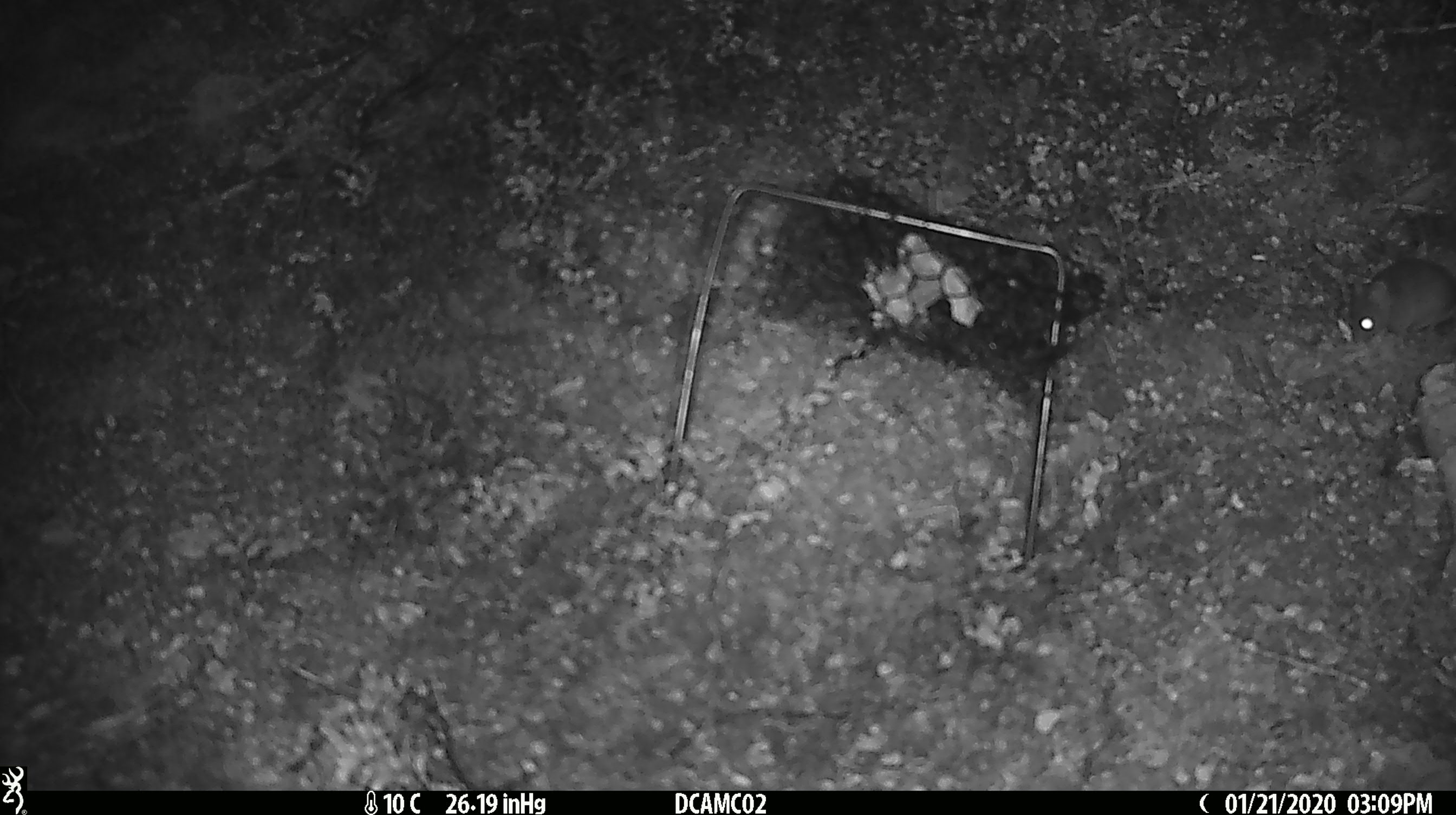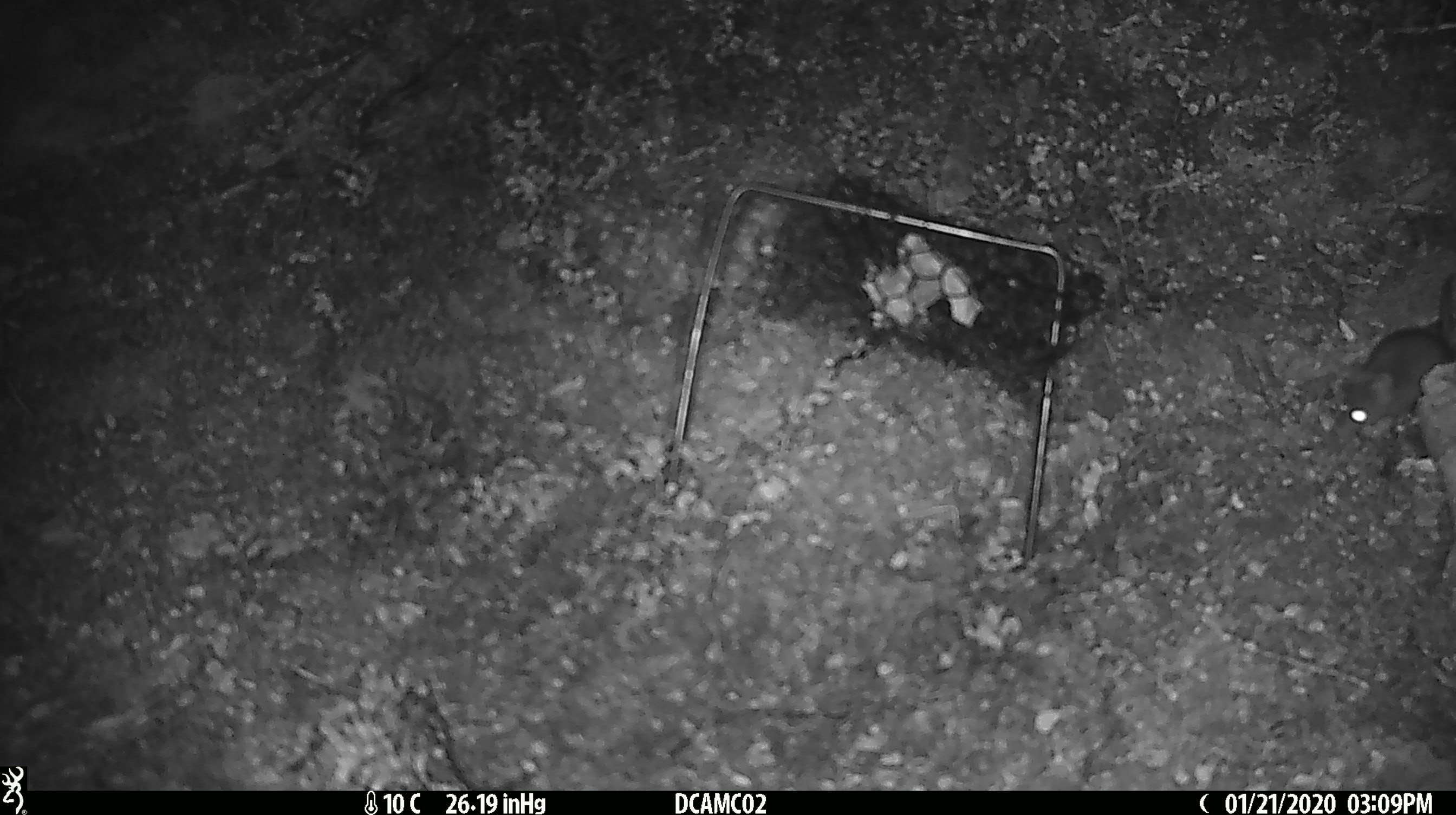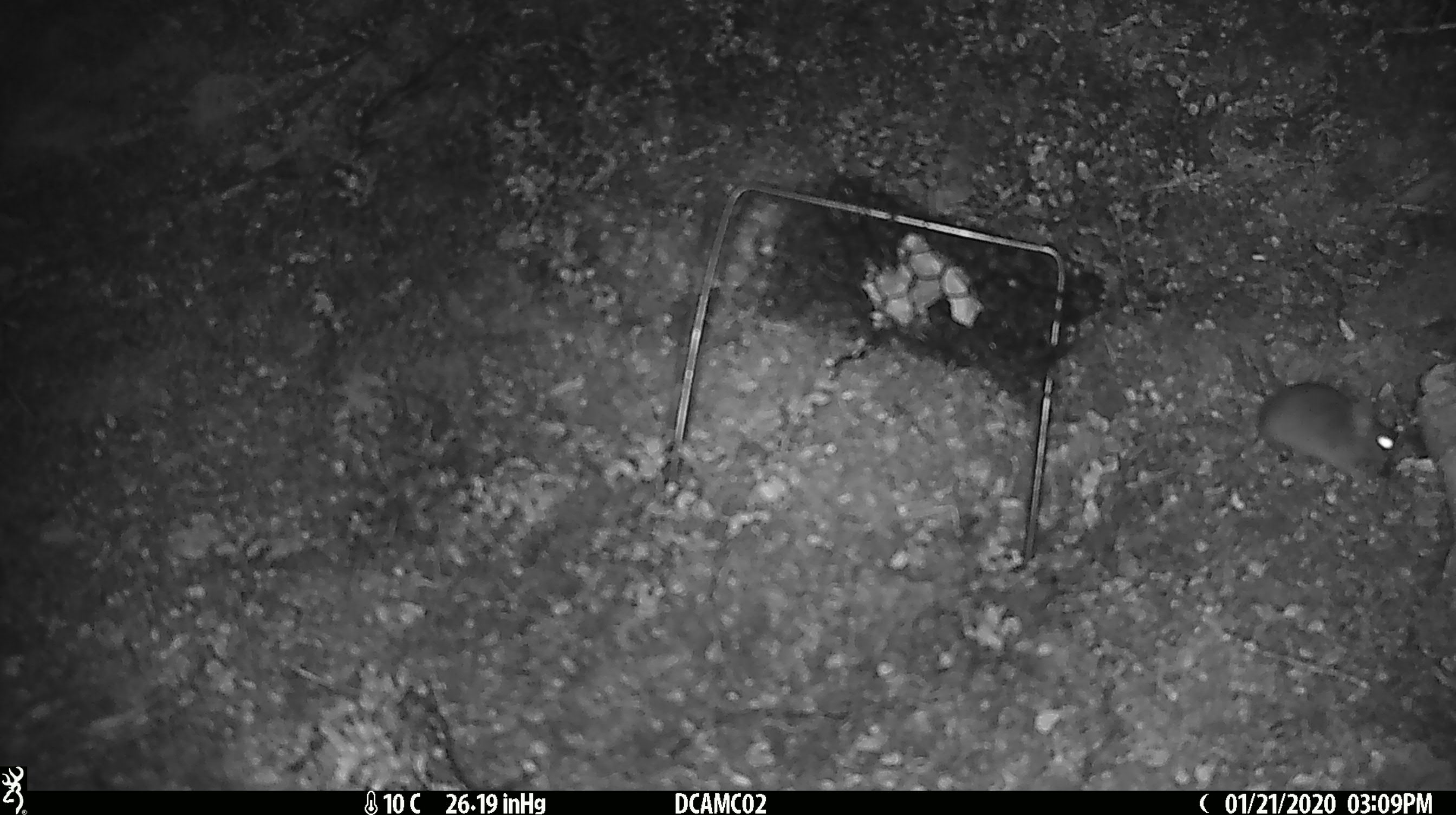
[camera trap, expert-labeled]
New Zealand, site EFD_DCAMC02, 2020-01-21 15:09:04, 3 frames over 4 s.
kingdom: Animalia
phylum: Chordata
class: Mammalia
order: Rodentia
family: Muridae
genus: Mus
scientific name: Mus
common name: mouse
Mouse (Mus).